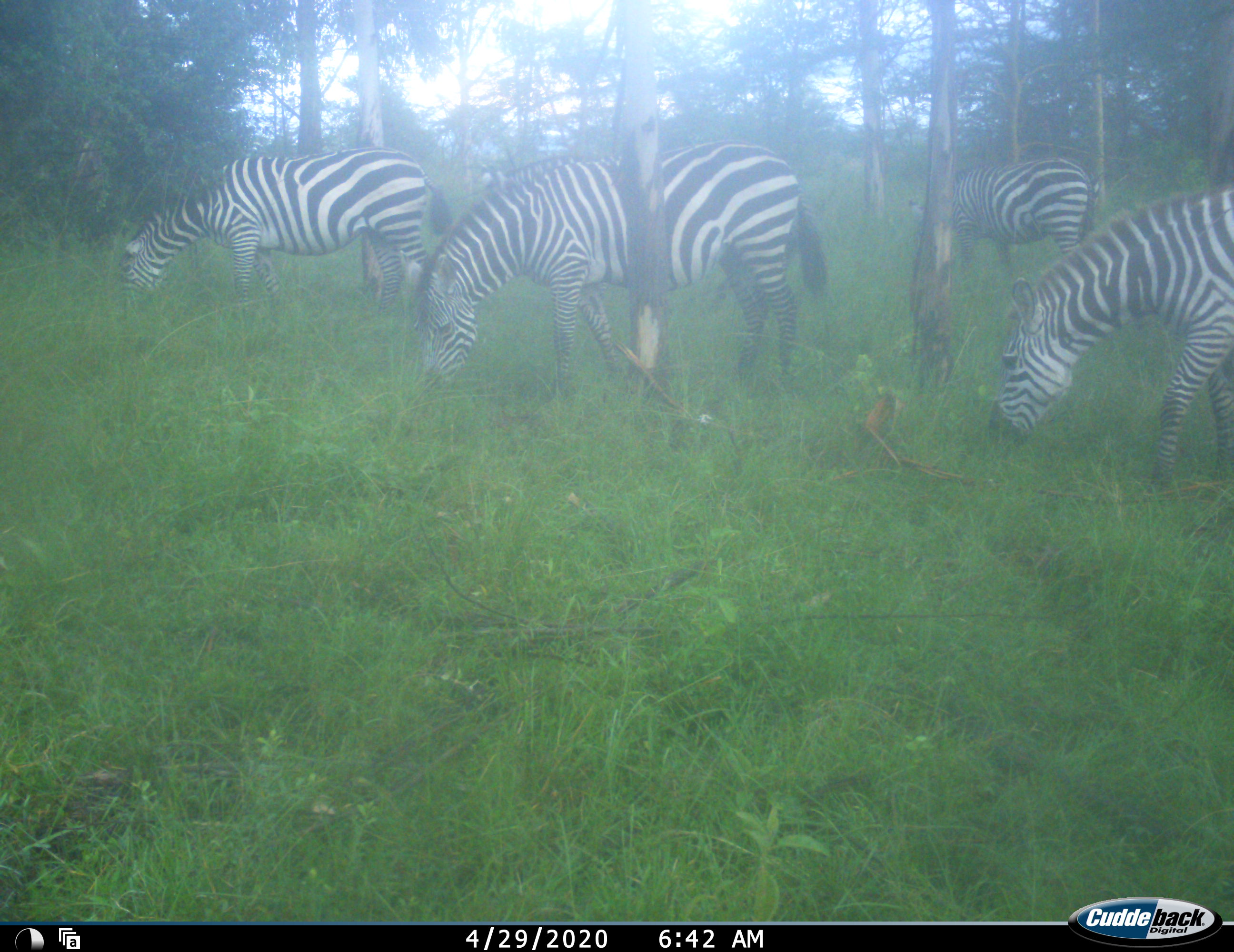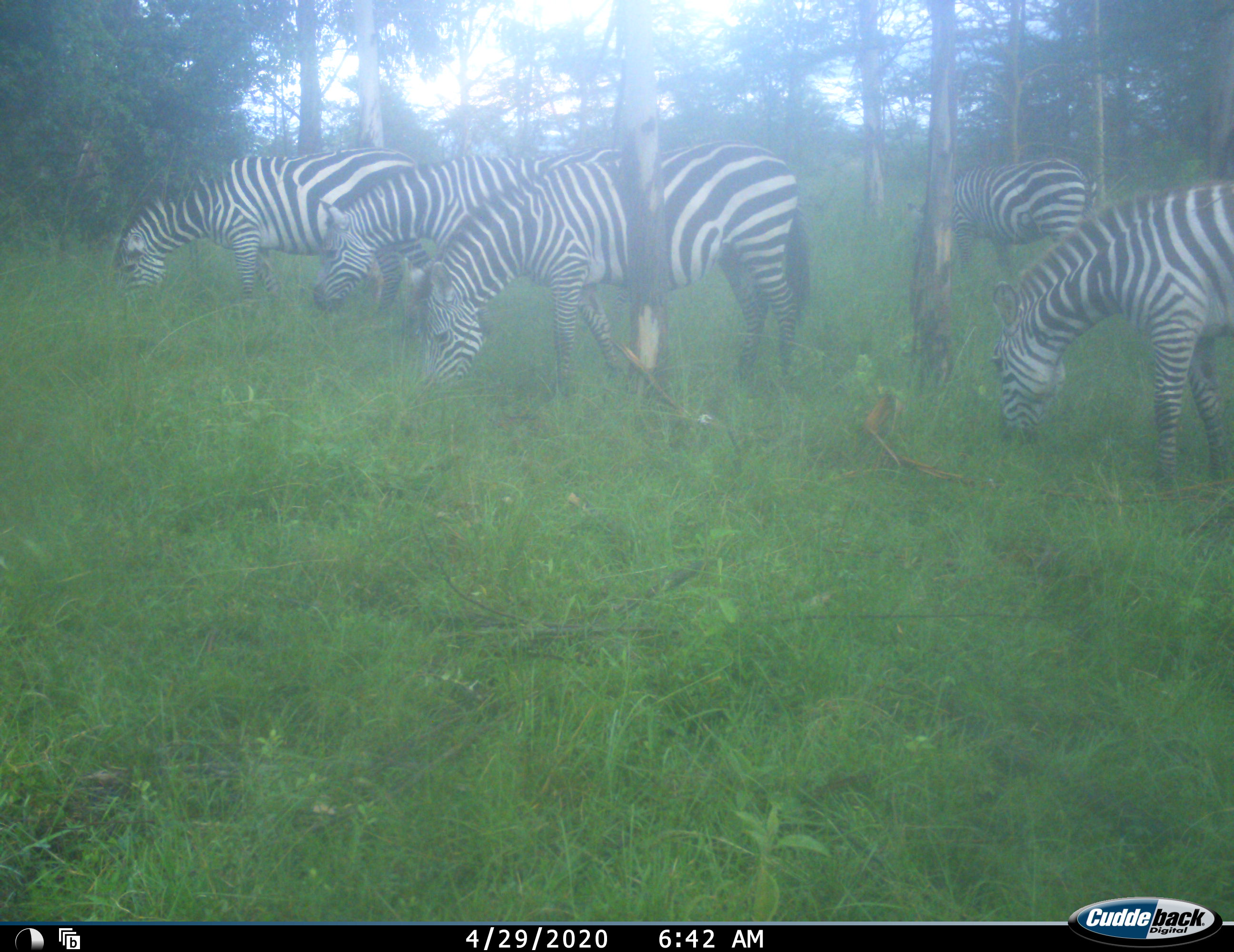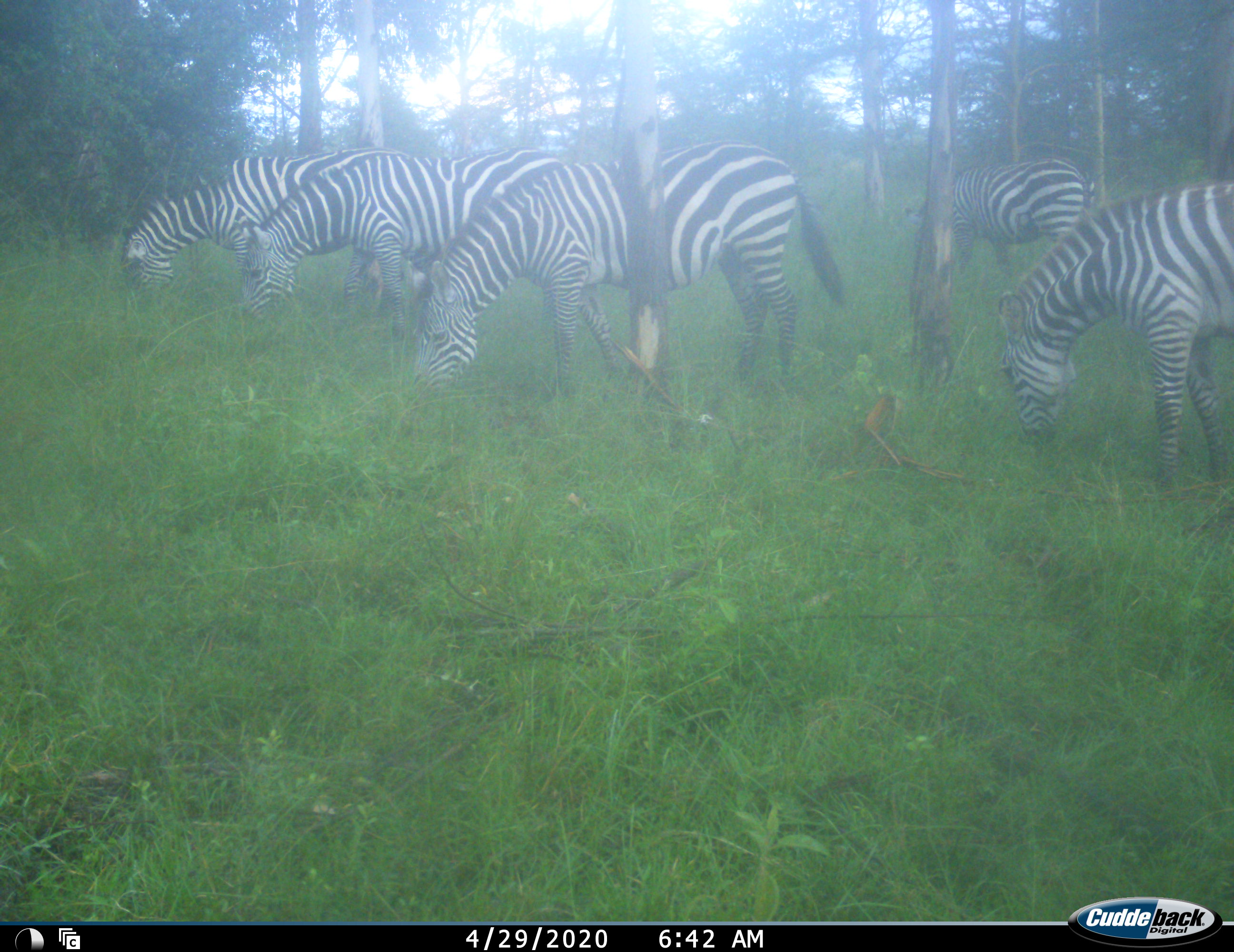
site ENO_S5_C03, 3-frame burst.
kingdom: Animalia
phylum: Chordata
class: Mammalia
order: Perissodactyla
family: Equidae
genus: Equus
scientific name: Equus quagga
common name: plains zebra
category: zebraplains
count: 5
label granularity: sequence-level